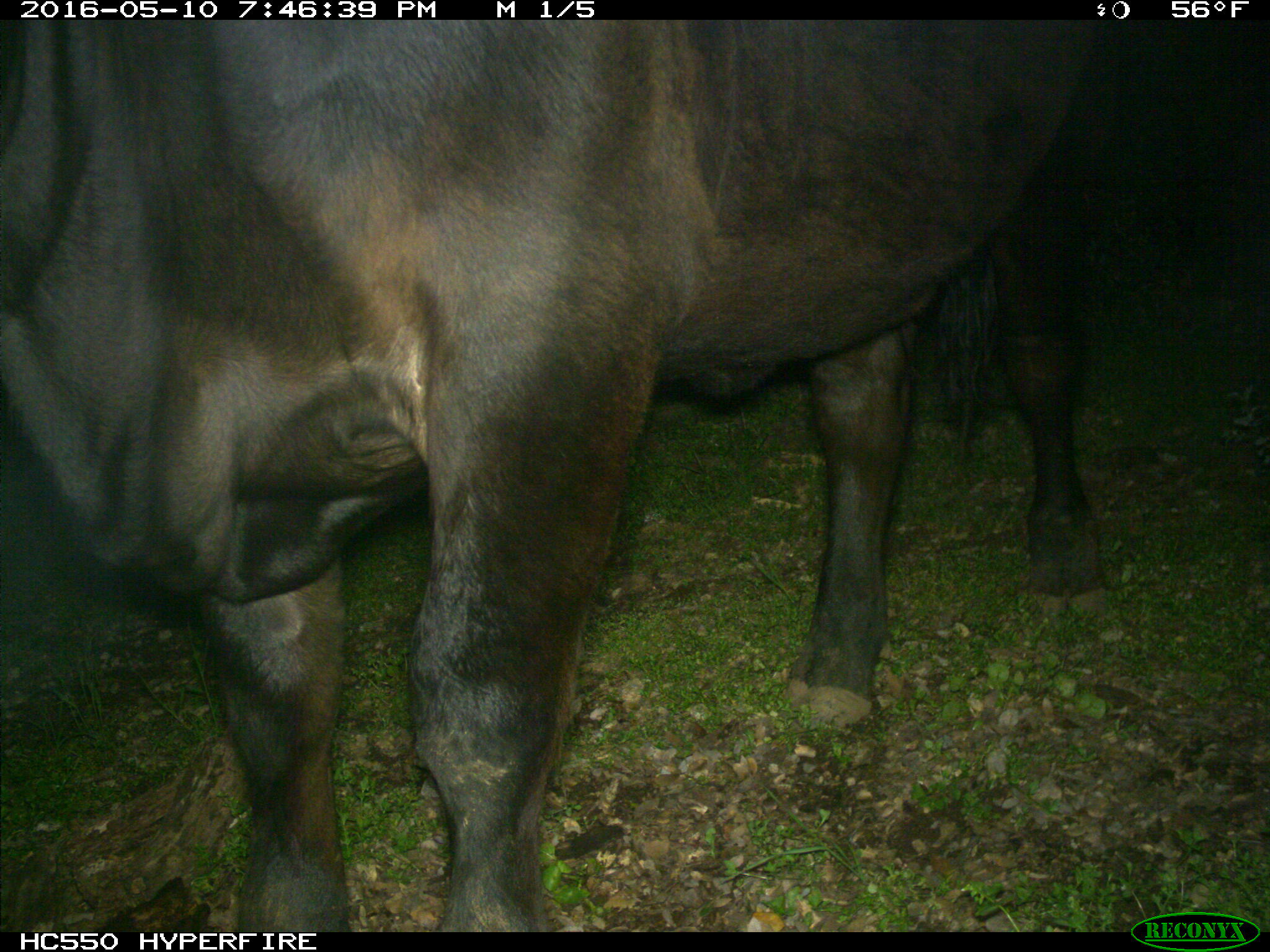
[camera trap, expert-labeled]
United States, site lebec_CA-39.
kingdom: Animalia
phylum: Chordata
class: Mammalia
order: Artiodactyla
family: Bovidae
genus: Bos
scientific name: Bos taurus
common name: domestic cow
Bos taurus (domestic cow).